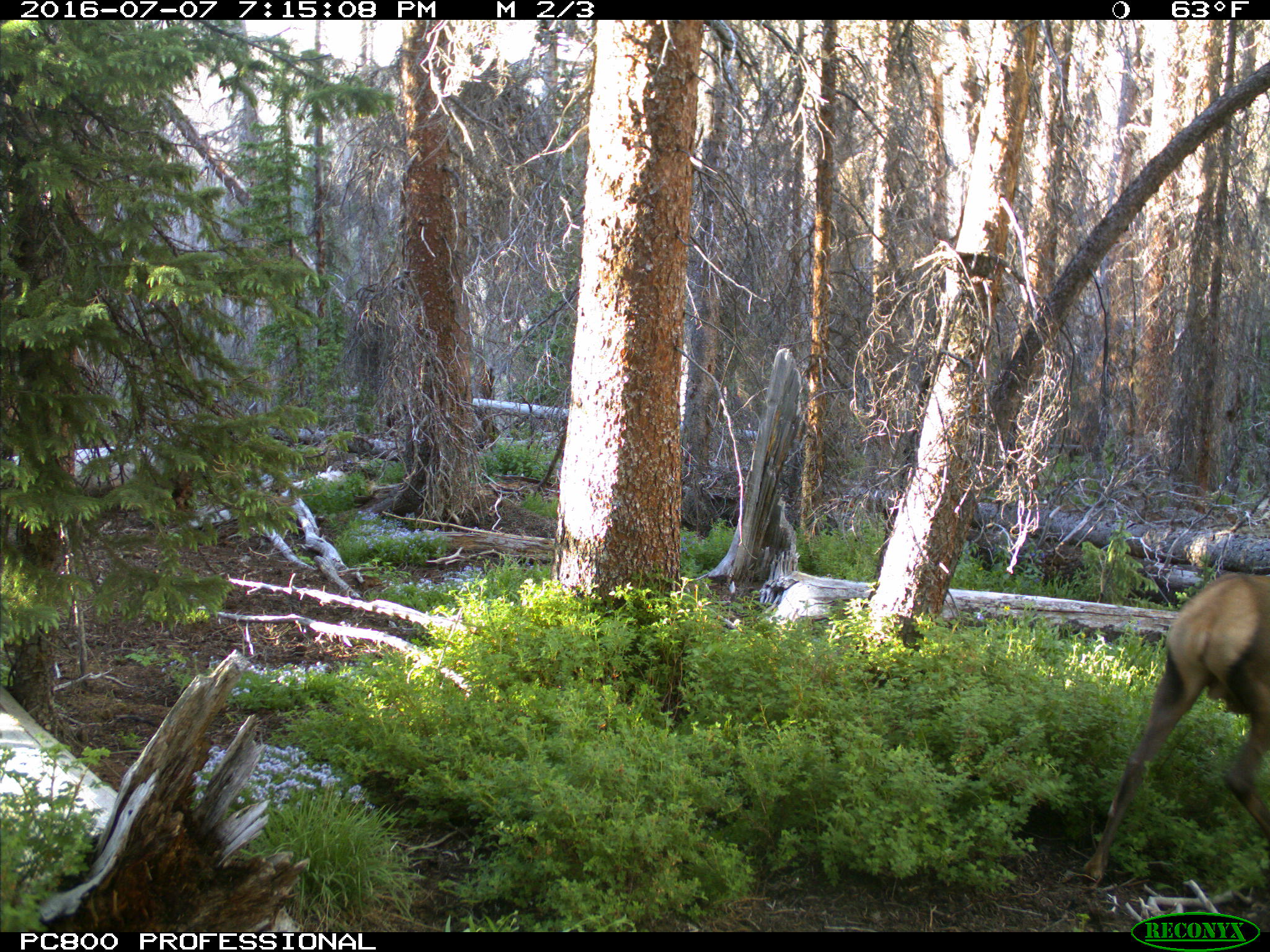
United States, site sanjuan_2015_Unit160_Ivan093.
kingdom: Animalia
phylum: Chordata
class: Mammalia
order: Artiodactyla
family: Cervidae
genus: Cervus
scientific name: Cervus elaphus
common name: red deer